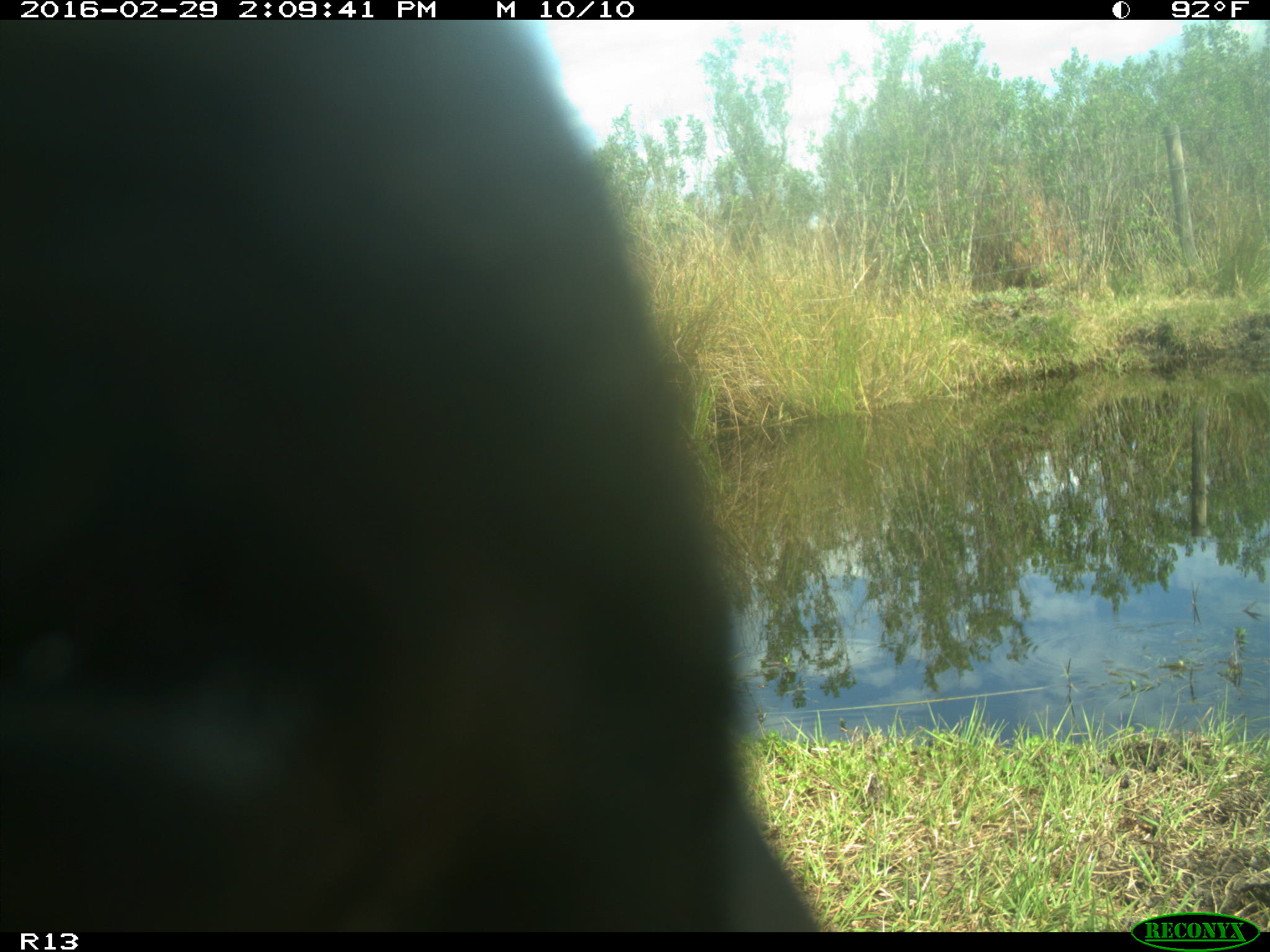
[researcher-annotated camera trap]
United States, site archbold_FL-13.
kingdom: Animalia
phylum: Chordata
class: Mammalia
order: Artiodactyla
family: Bovidae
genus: Bos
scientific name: Bos taurus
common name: domestic cow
Bos taurus (domestic cow).